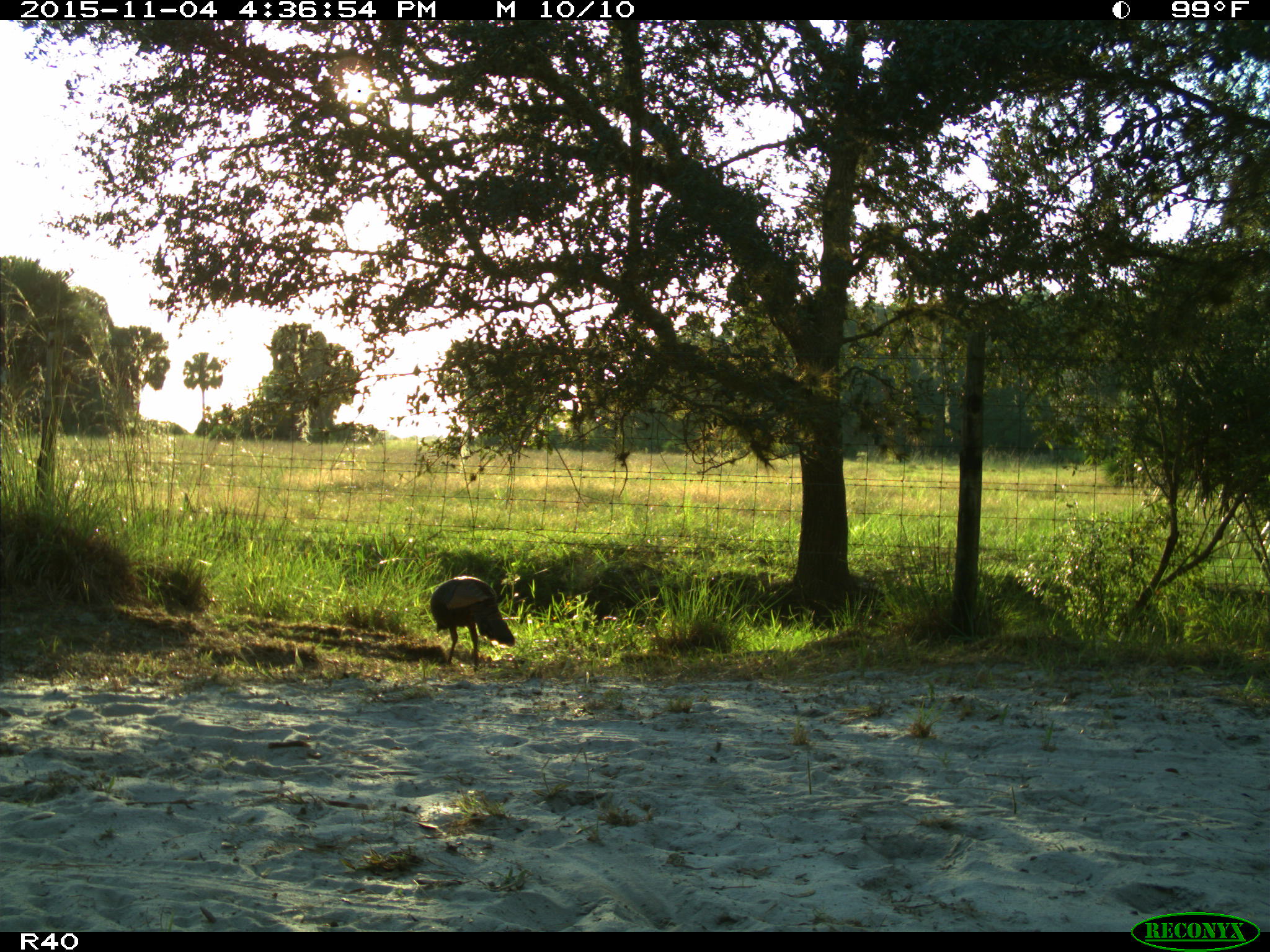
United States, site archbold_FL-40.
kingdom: Animalia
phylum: Chordata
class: Aves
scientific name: Aves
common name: birds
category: unidentified bird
Unidentified bird (birds) (Aves).